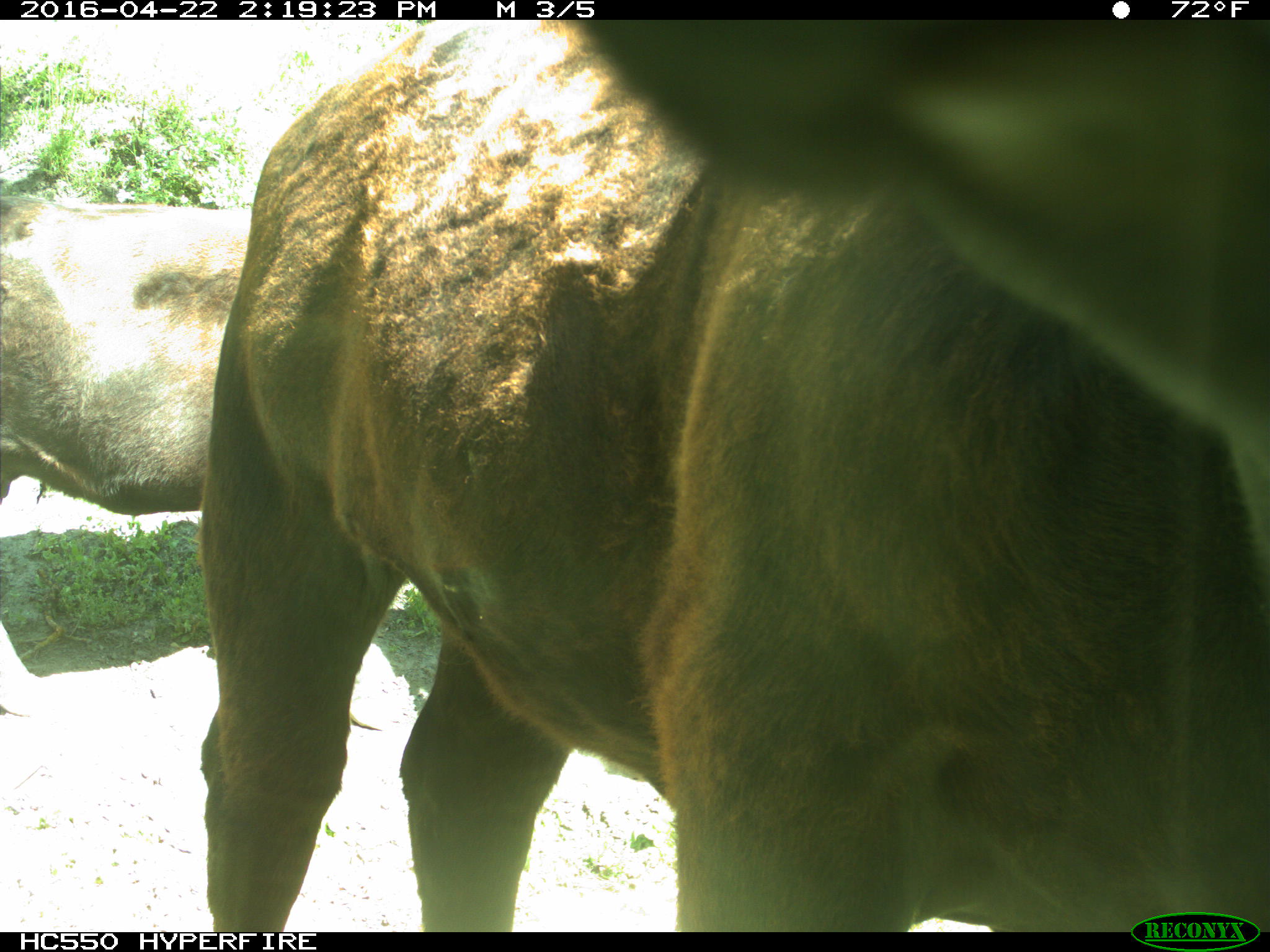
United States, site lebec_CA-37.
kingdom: Animalia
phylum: Chordata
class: Mammalia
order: Artiodactyla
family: Bovidae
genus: Bos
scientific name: Bos taurus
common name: domestic cow